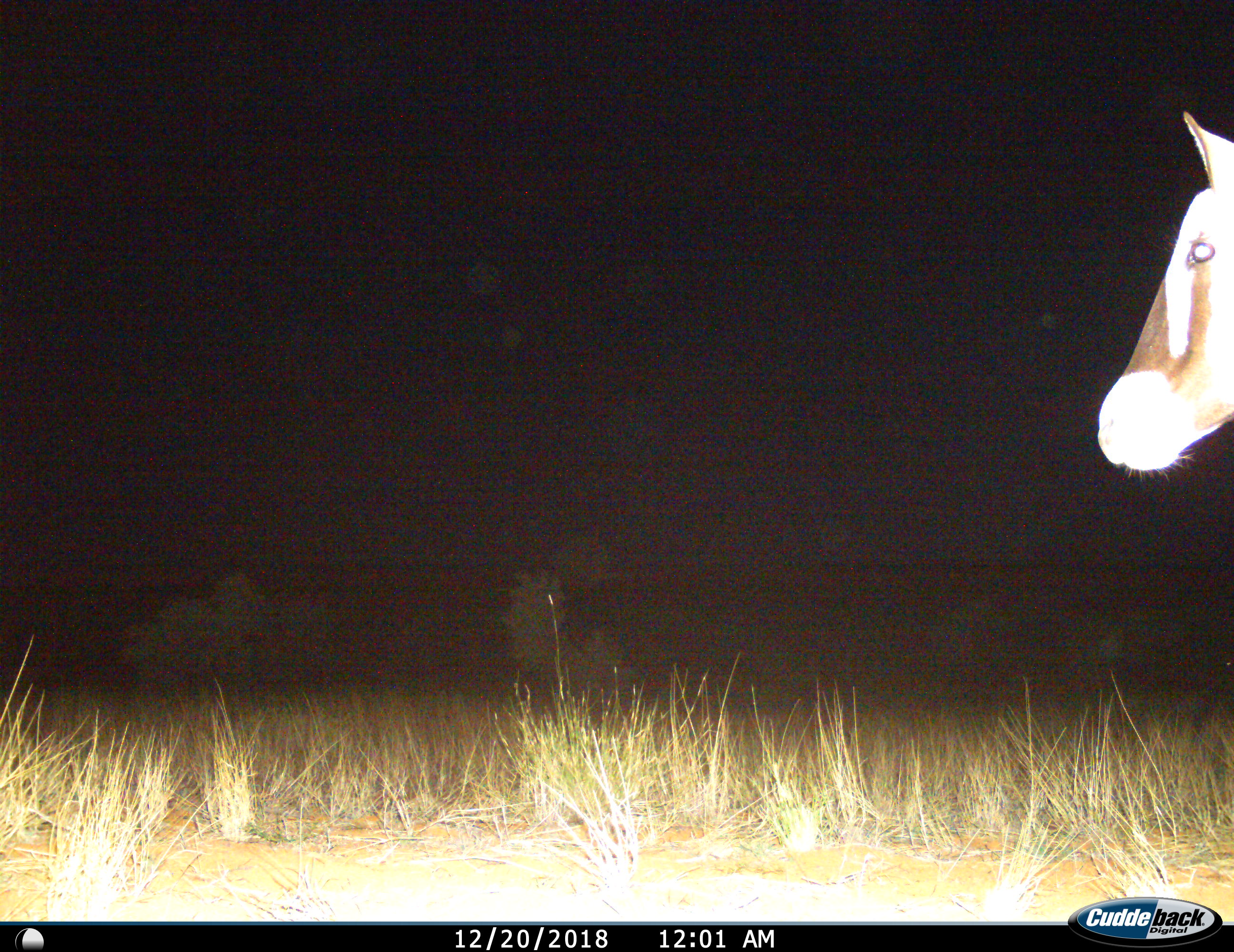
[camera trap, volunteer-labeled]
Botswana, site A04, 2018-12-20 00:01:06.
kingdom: Animalia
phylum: Chordata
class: Mammalia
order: Artiodactyla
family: Bovidae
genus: Oryx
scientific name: Oryx gazella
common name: gemsbok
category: gemsbokoryx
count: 1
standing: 100%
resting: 0%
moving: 0%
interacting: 0%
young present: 0%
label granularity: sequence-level